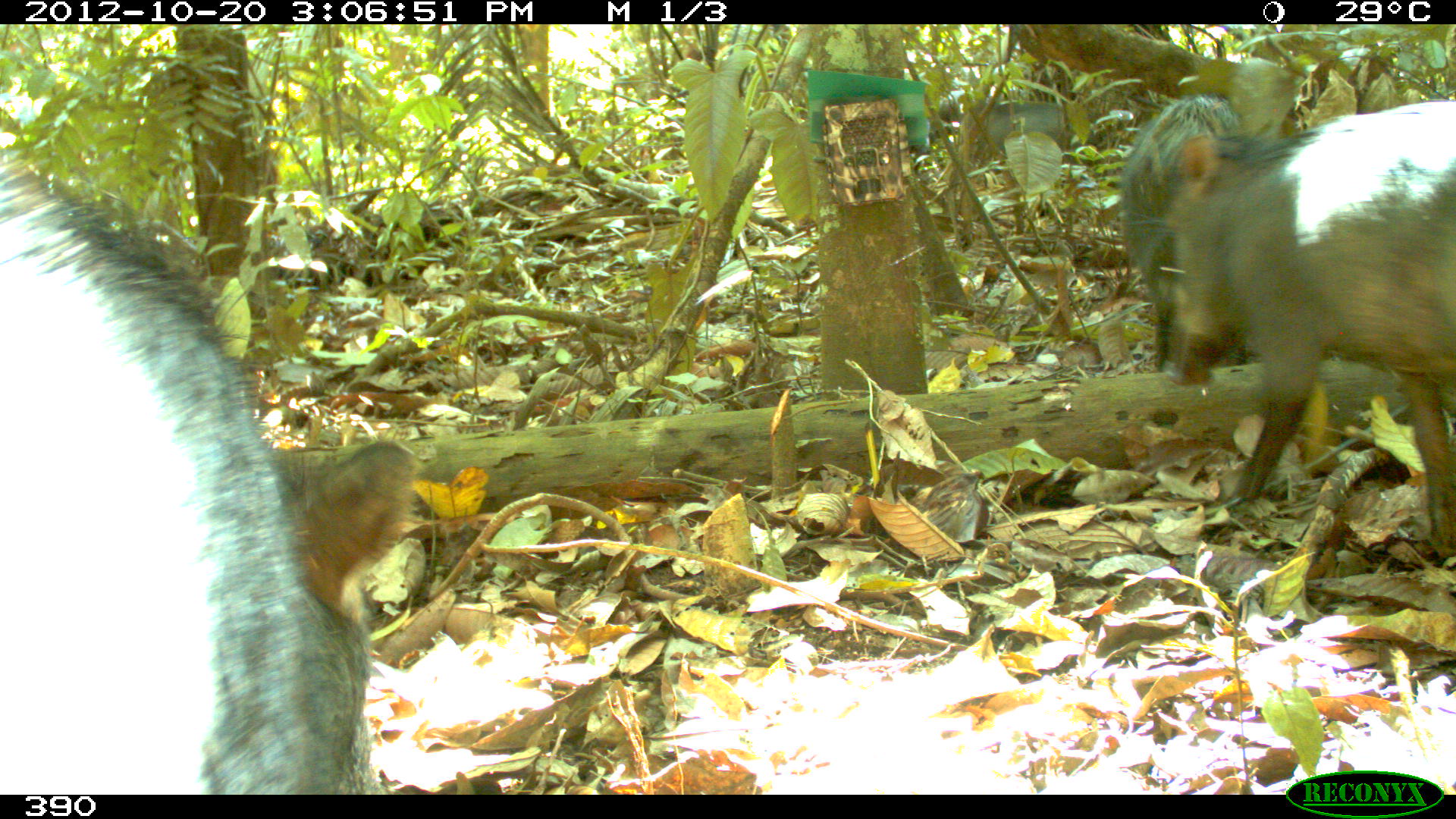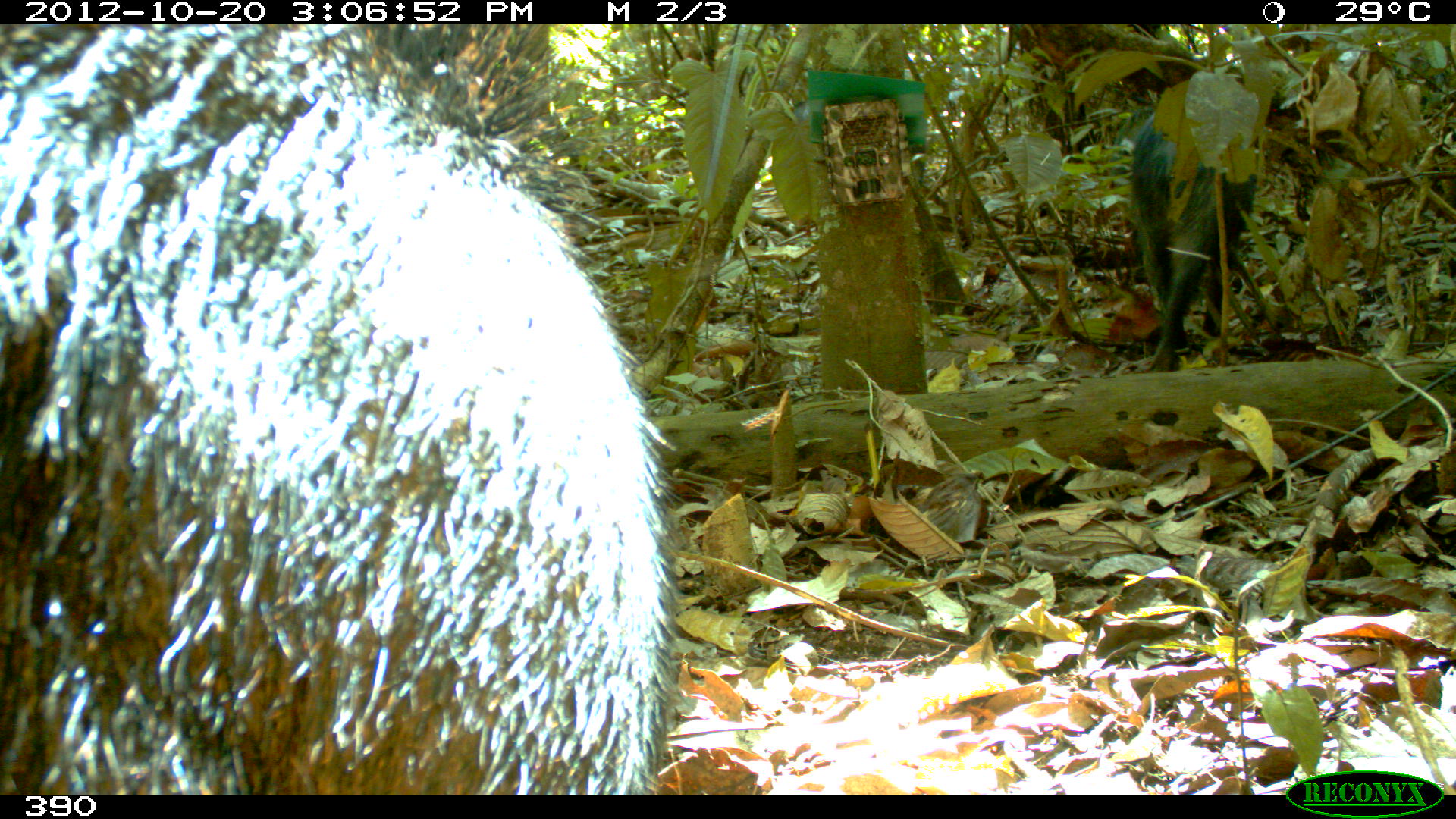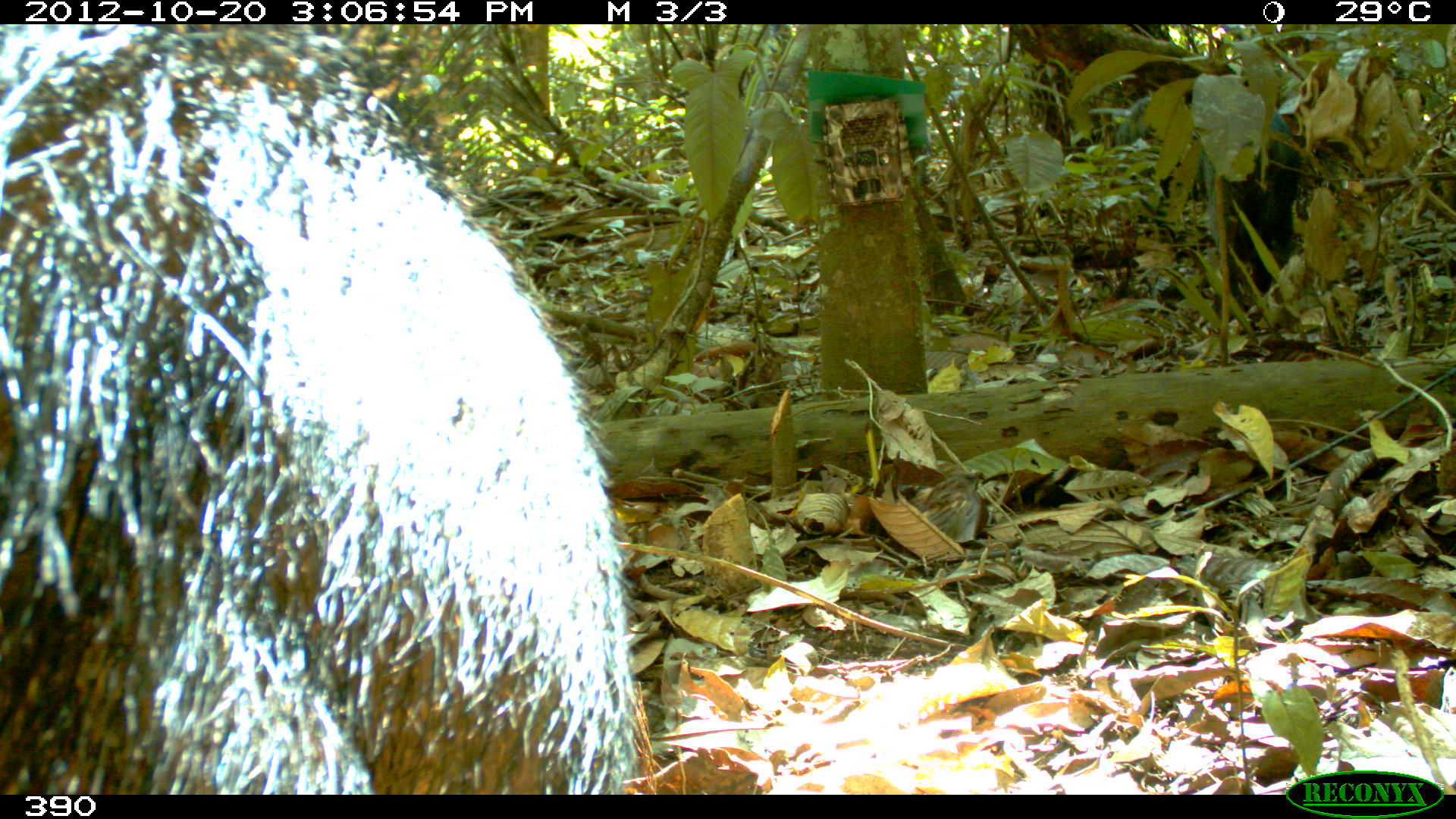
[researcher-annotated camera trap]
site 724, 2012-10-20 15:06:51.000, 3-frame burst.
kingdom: Animalia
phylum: Chordata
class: Mammalia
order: Artiodactyla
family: Tayassuidae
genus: Tayassu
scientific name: Tayassu pecari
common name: white-lipped peccary